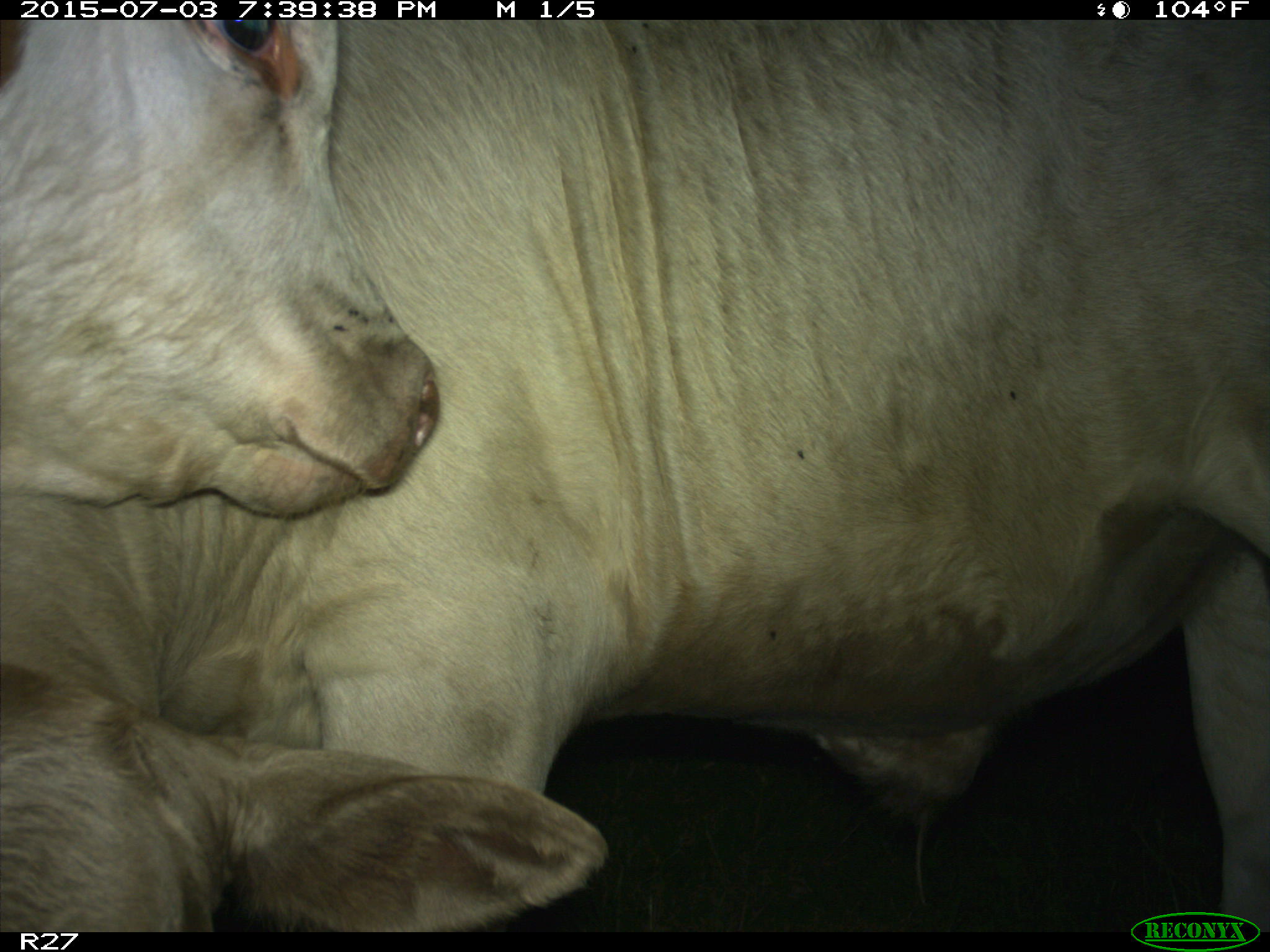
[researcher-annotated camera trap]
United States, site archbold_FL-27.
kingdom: Animalia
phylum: Chordata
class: Mammalia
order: Artiodactyla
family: Bovidae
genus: Bos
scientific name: Bos taurus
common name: domestic cow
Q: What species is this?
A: Bos taurus (domestic cow).